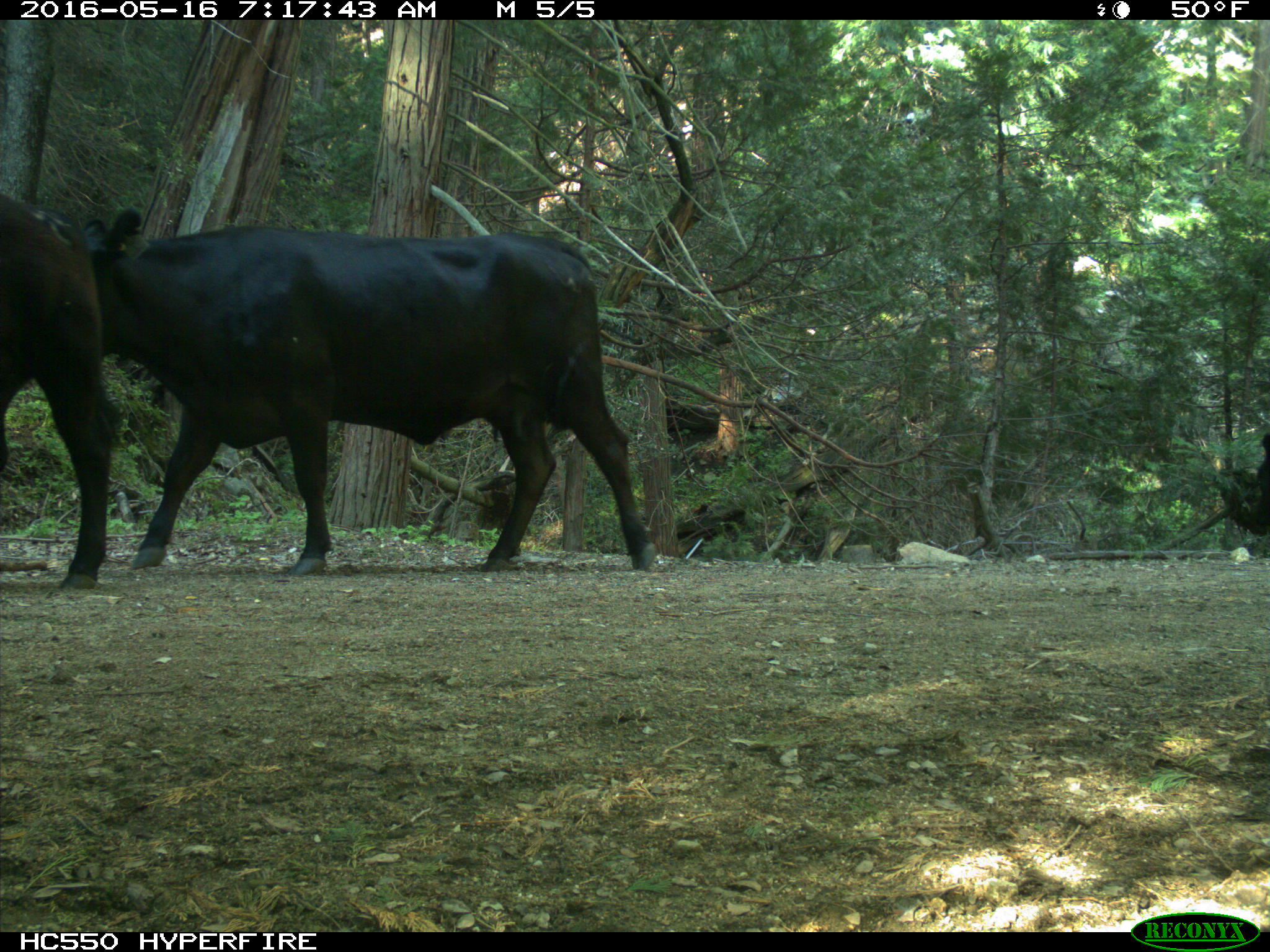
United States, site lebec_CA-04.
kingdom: Animalia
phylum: Chordata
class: Mammalia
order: Artiodactyla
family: Bovidae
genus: Bos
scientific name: Bos taurus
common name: domestic cow